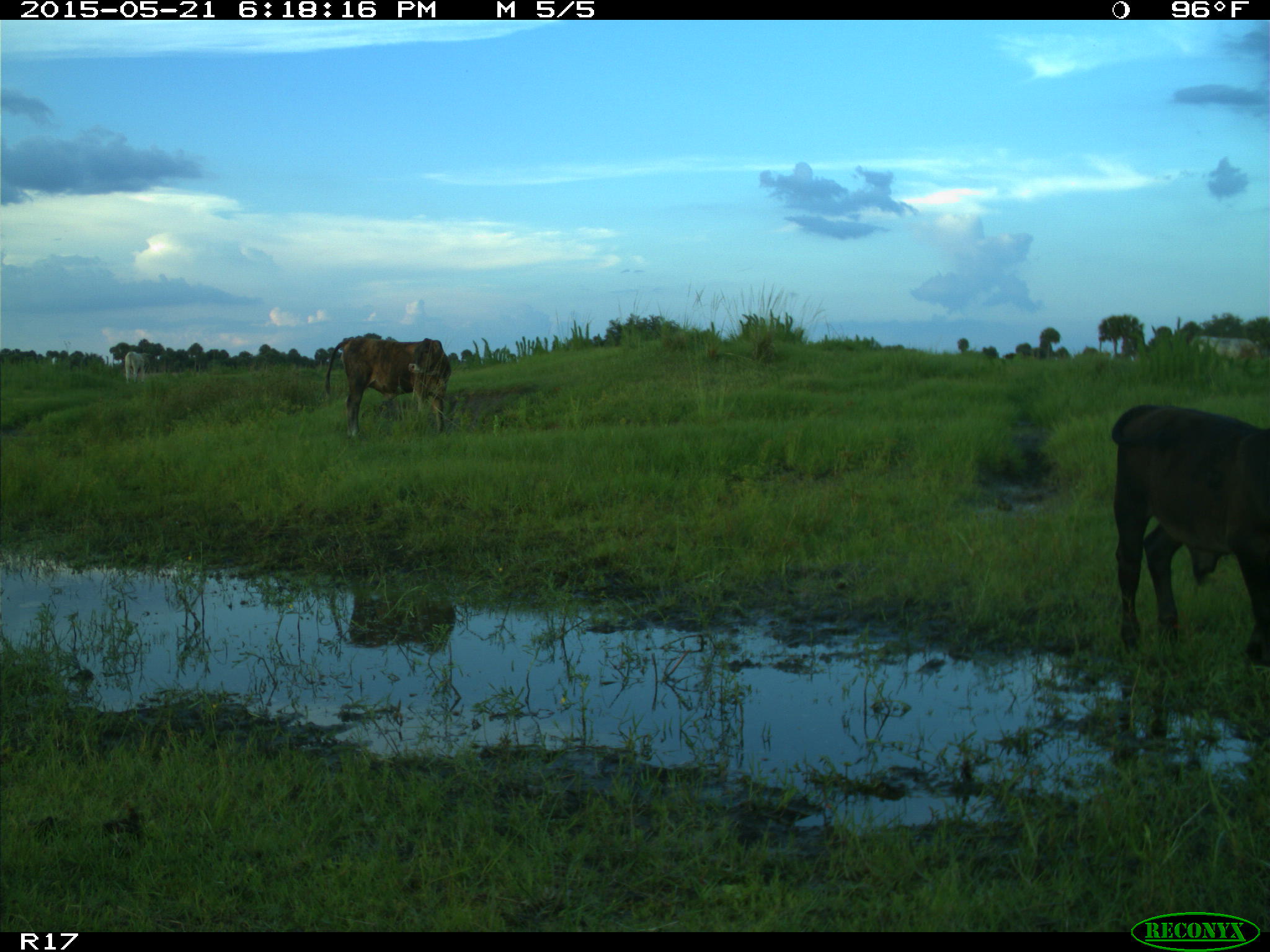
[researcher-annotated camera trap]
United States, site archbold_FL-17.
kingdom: Animalia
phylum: Chordata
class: Mammalia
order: Artiodactyla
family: Bovidae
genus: Bos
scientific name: Bos taurus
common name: domestic cow